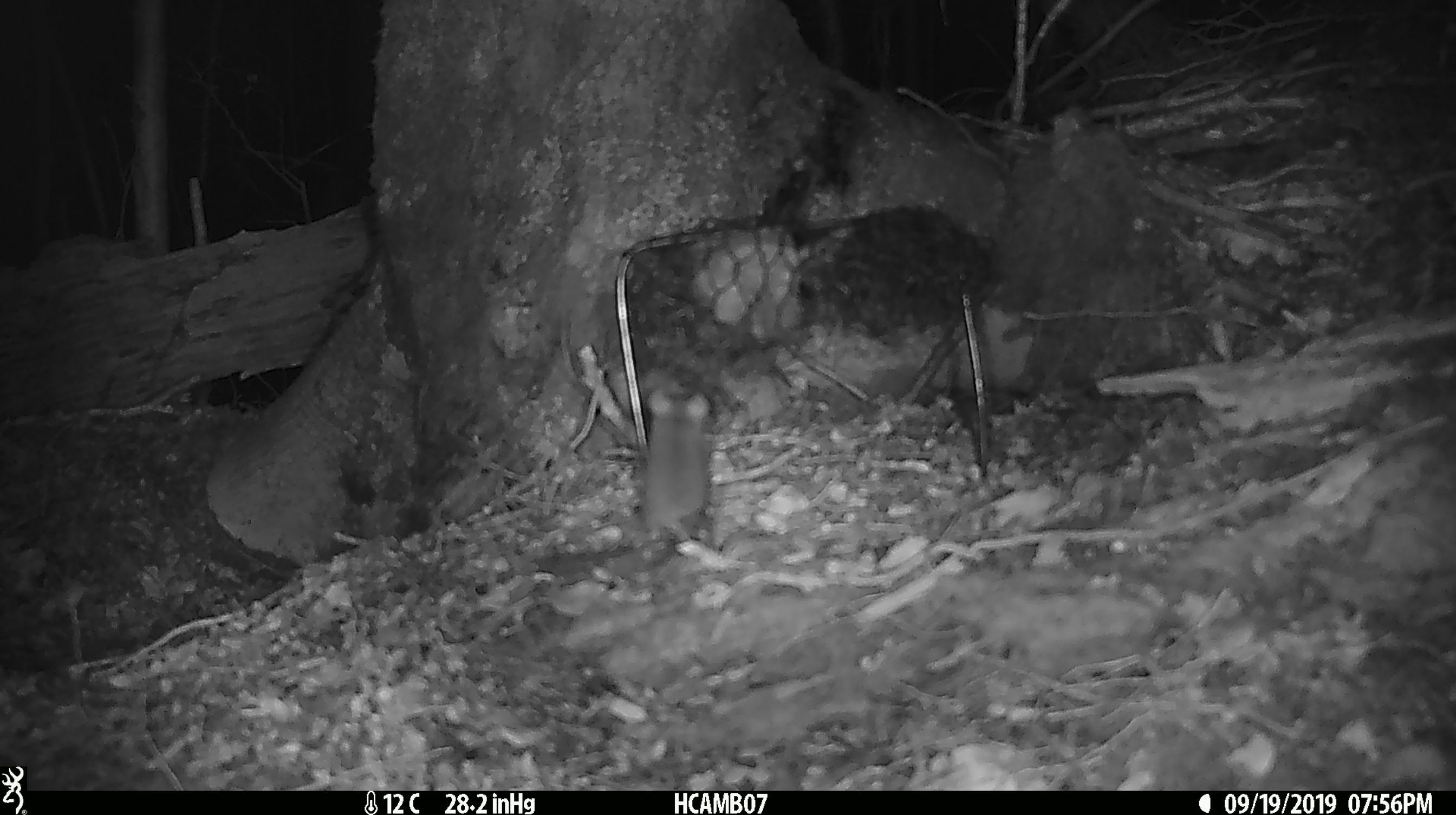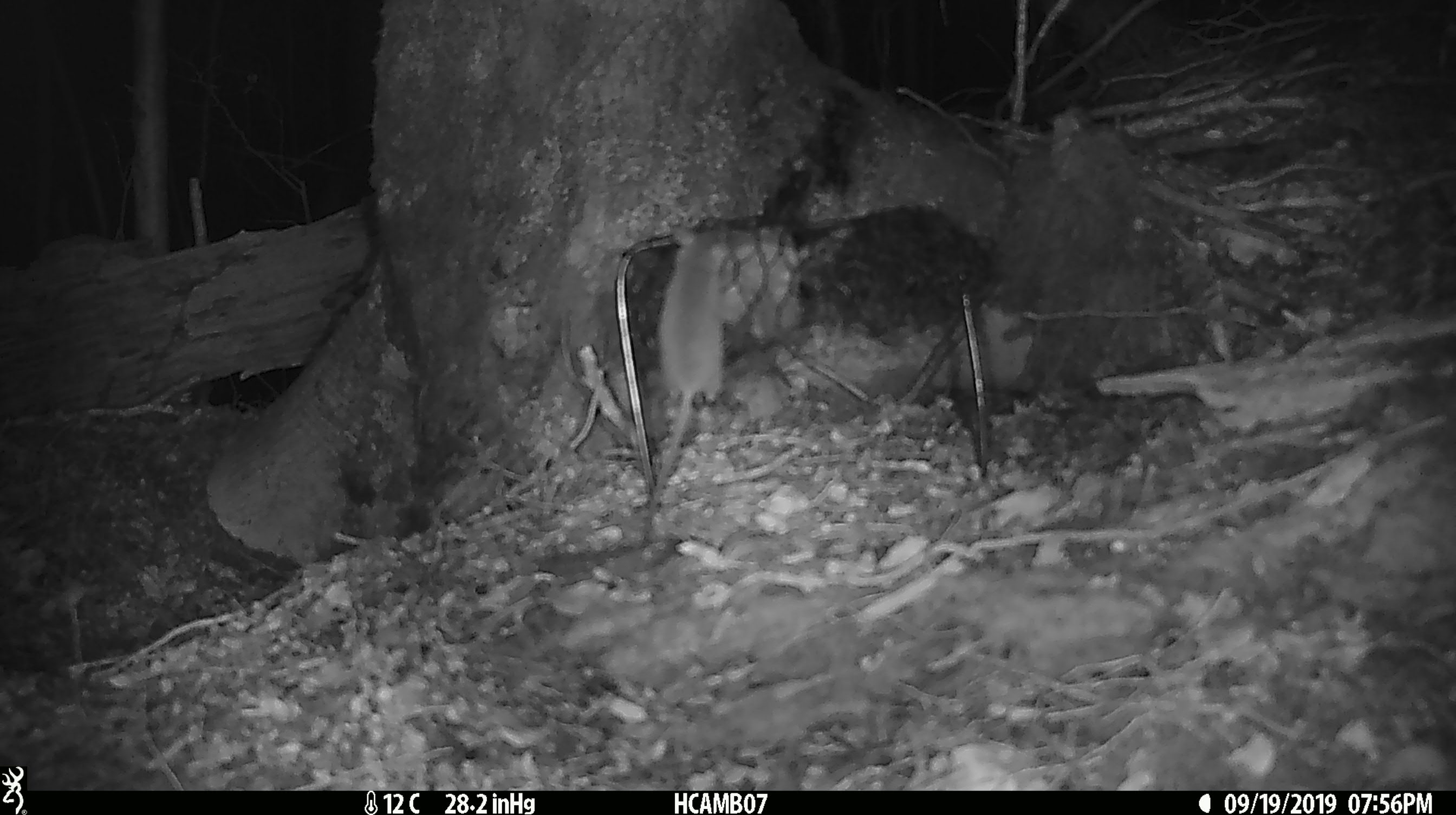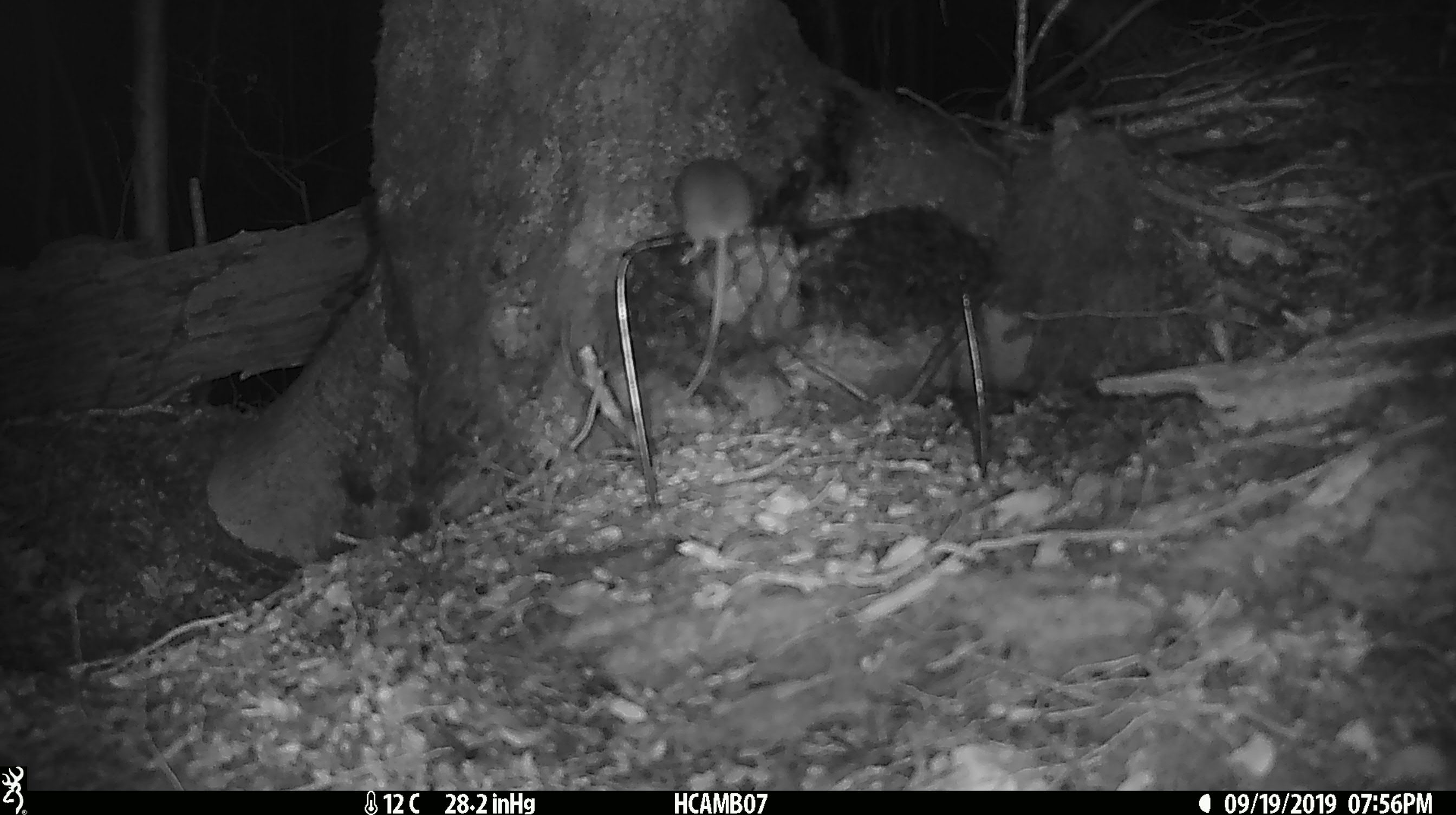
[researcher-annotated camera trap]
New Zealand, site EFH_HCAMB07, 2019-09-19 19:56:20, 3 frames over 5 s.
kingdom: Animalia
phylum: Chordata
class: Mammalia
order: Rodentia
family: Muridae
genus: Mus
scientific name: Mus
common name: mouse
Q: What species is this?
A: Mouse (Mus).